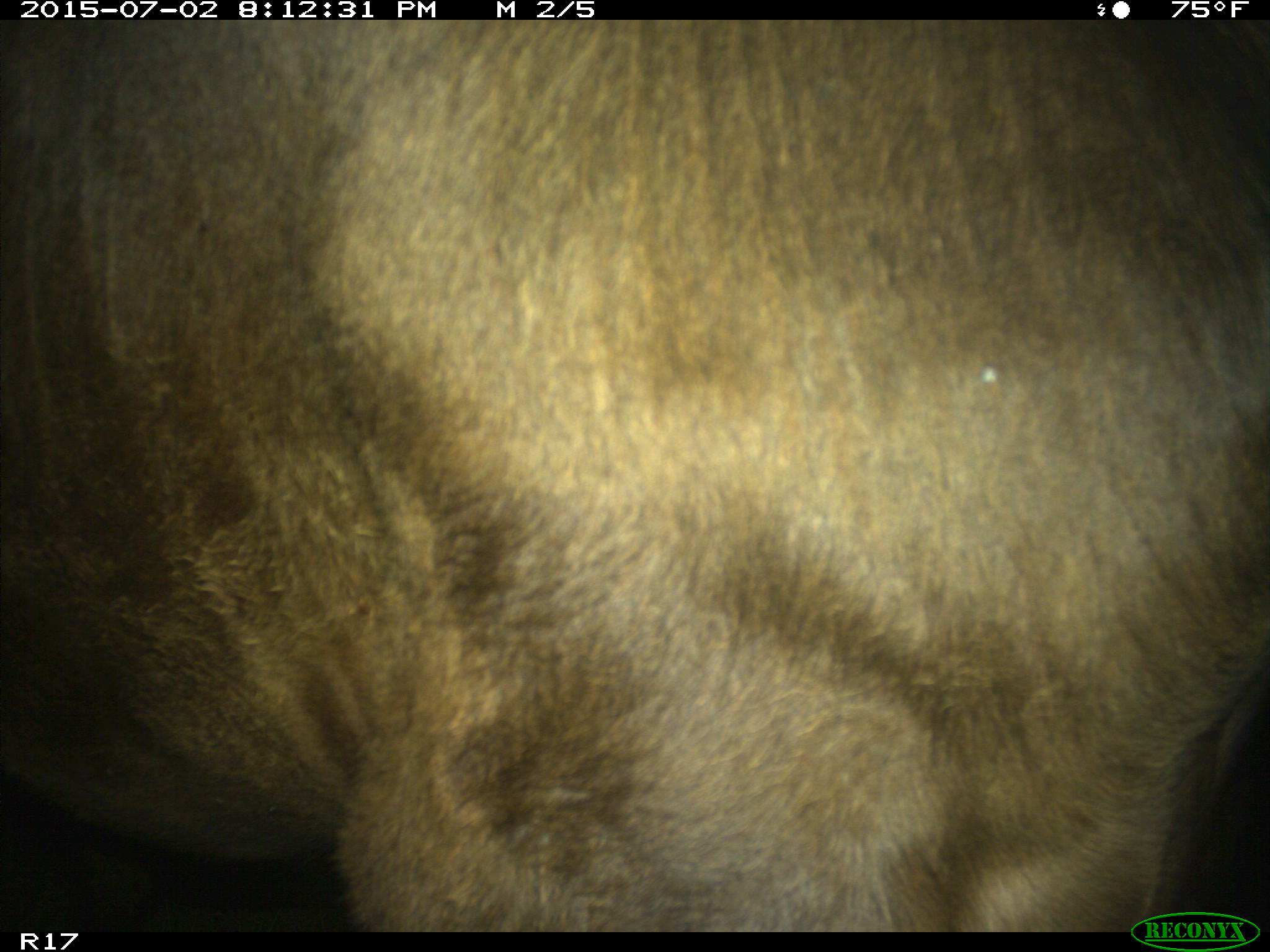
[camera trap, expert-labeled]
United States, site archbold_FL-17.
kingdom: Animalia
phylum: Chordata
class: Mammalia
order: Artiodactyla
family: Bovidae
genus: Bos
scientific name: Bos taurus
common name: domestic cow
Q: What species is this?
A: Bos taurus (domestic cow).